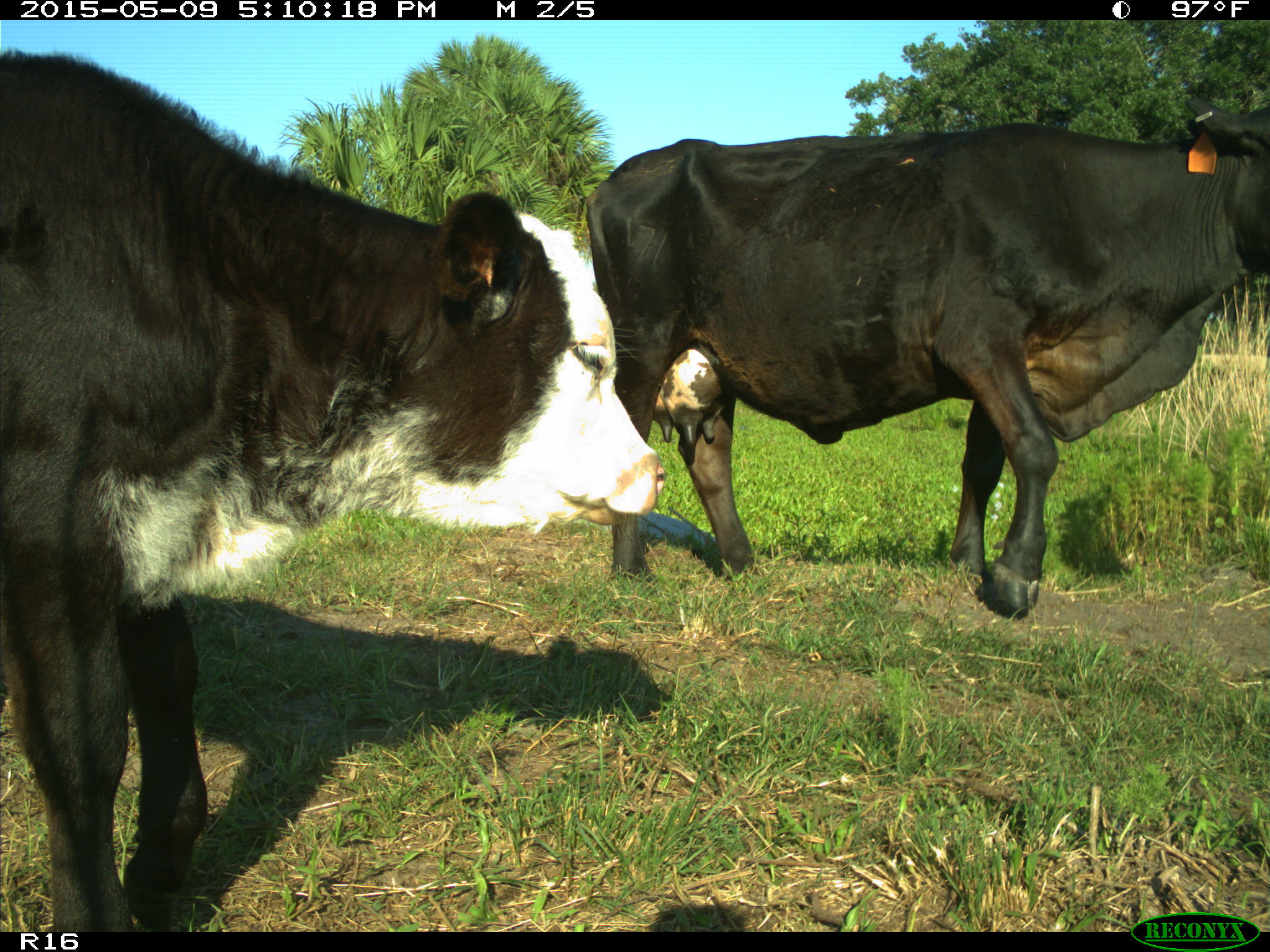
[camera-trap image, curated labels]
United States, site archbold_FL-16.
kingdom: Animalia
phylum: Chordata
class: Mammalia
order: Artiodactyla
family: Suidae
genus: Sus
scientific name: Sus scrofa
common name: wild boar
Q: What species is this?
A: Sus scrofa (wild boar).